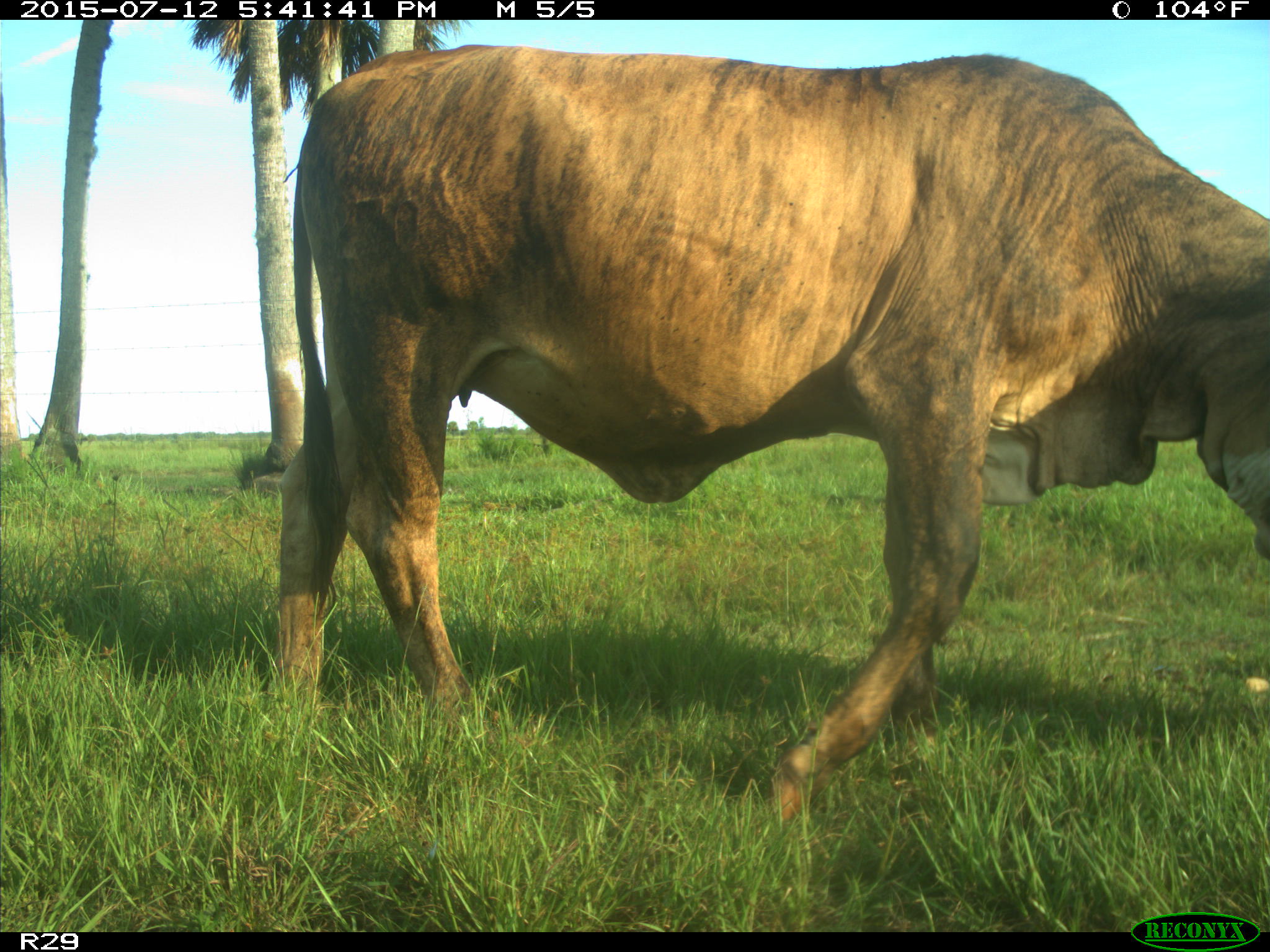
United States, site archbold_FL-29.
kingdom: Animalia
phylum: Chordata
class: Mammalia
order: Artiodactyla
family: Bovidae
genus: Bos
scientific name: Bos taurus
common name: domestic cow